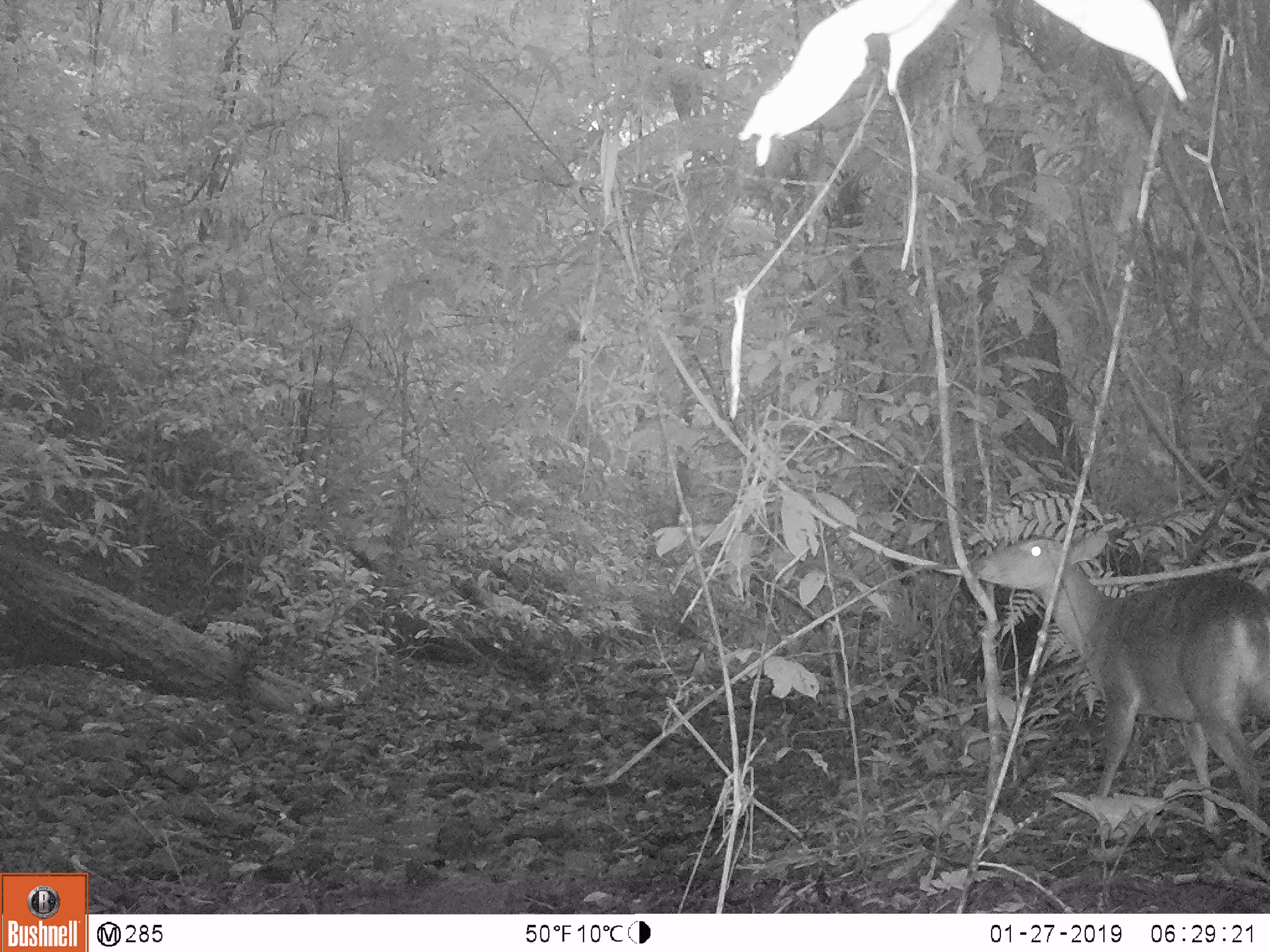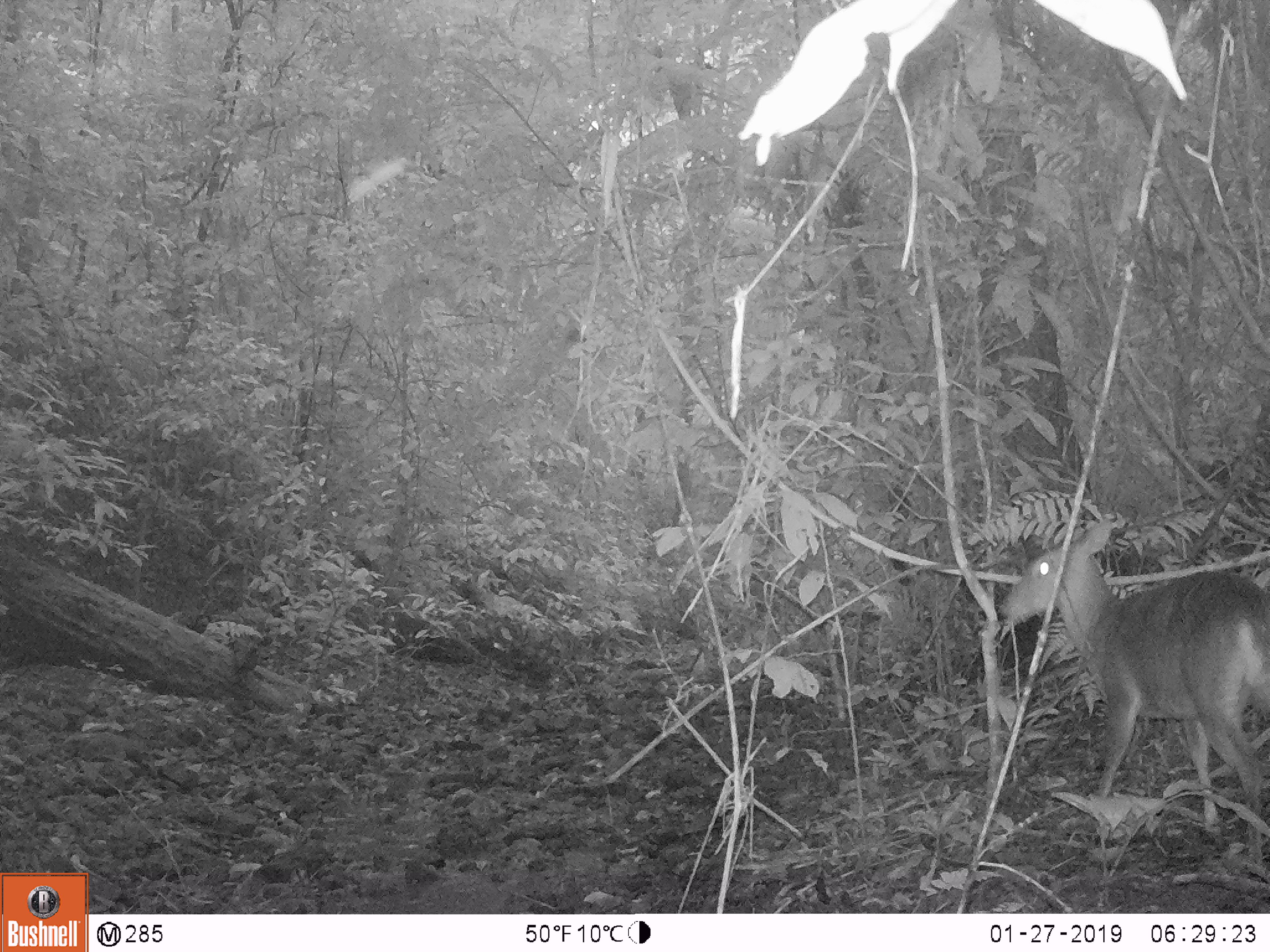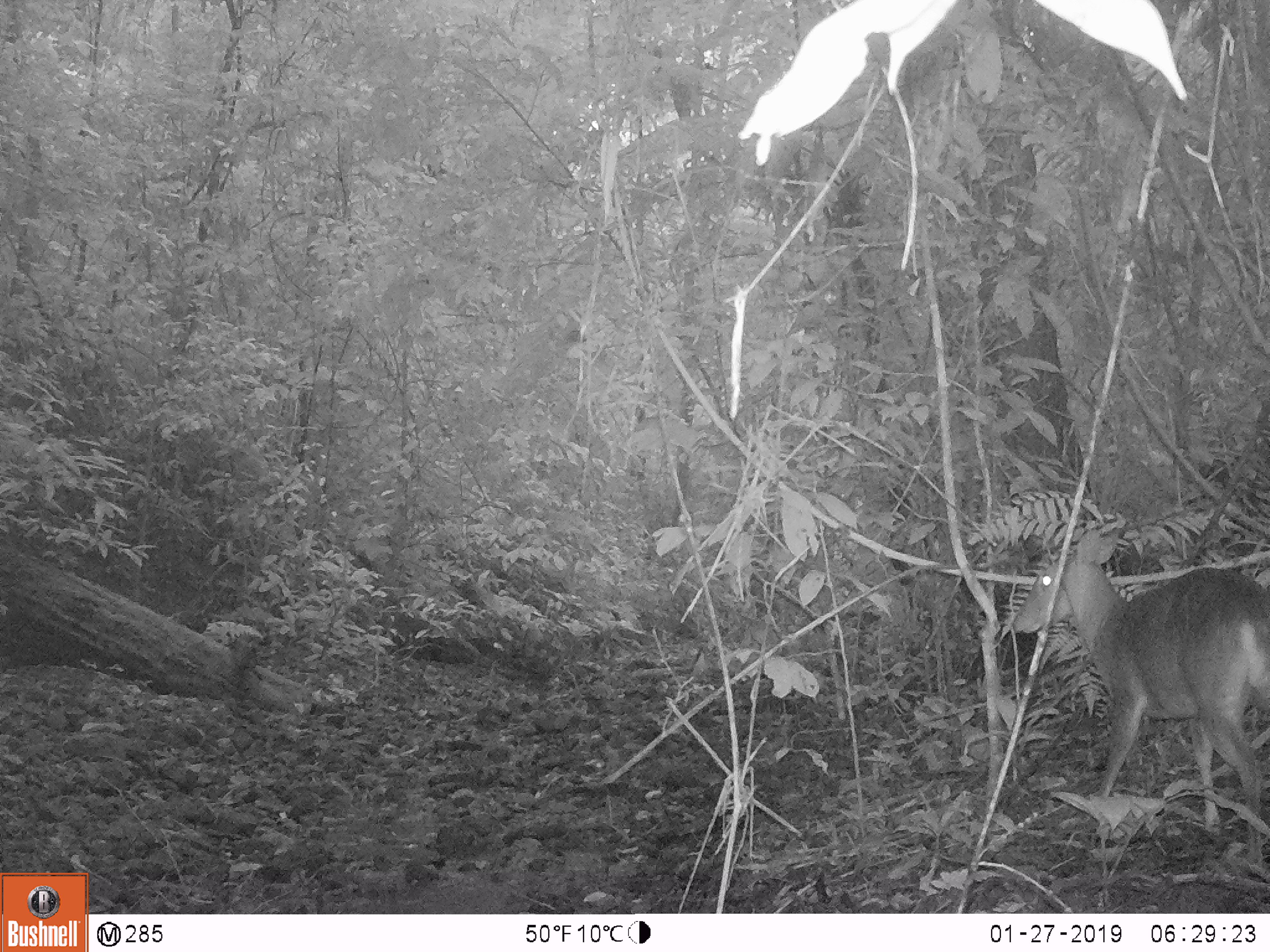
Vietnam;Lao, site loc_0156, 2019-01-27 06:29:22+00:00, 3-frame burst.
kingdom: Animalia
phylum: Chordata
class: Mammalia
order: Artiodactyla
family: Cervidae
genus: Muntiacus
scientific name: Muntiacus vuquangensis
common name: large-antlered muntjac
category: large antlered muntjac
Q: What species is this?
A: Large antlered muntjac (large-antlered muntjac) (Muntiacus vuquangensis).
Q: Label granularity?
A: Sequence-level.